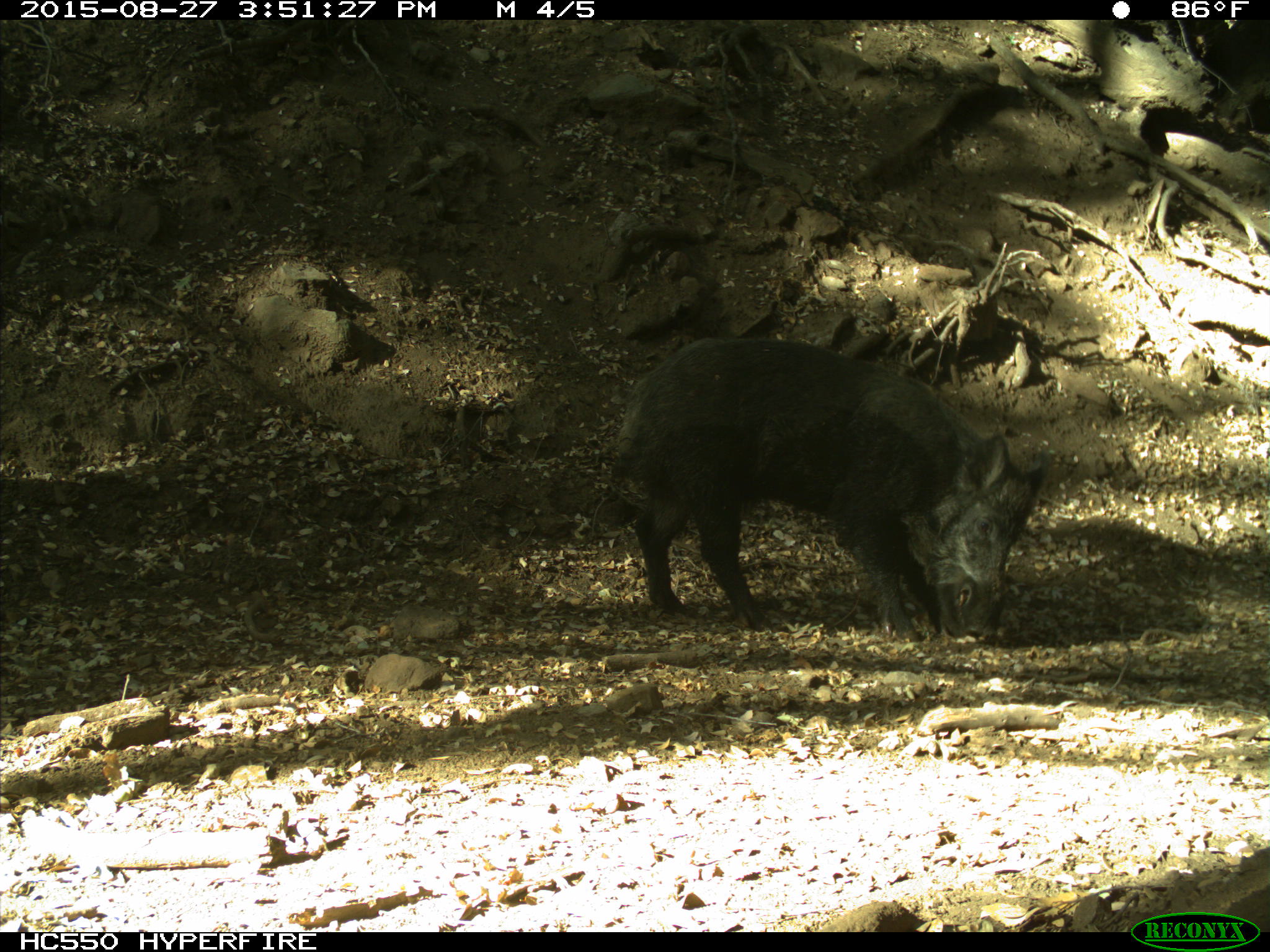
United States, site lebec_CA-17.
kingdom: Animalia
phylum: Chordata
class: Mammalia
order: Artiodactyla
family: Suidae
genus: Sus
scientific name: Sus scrofa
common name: wild boar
Sus scrofa (wild boar).